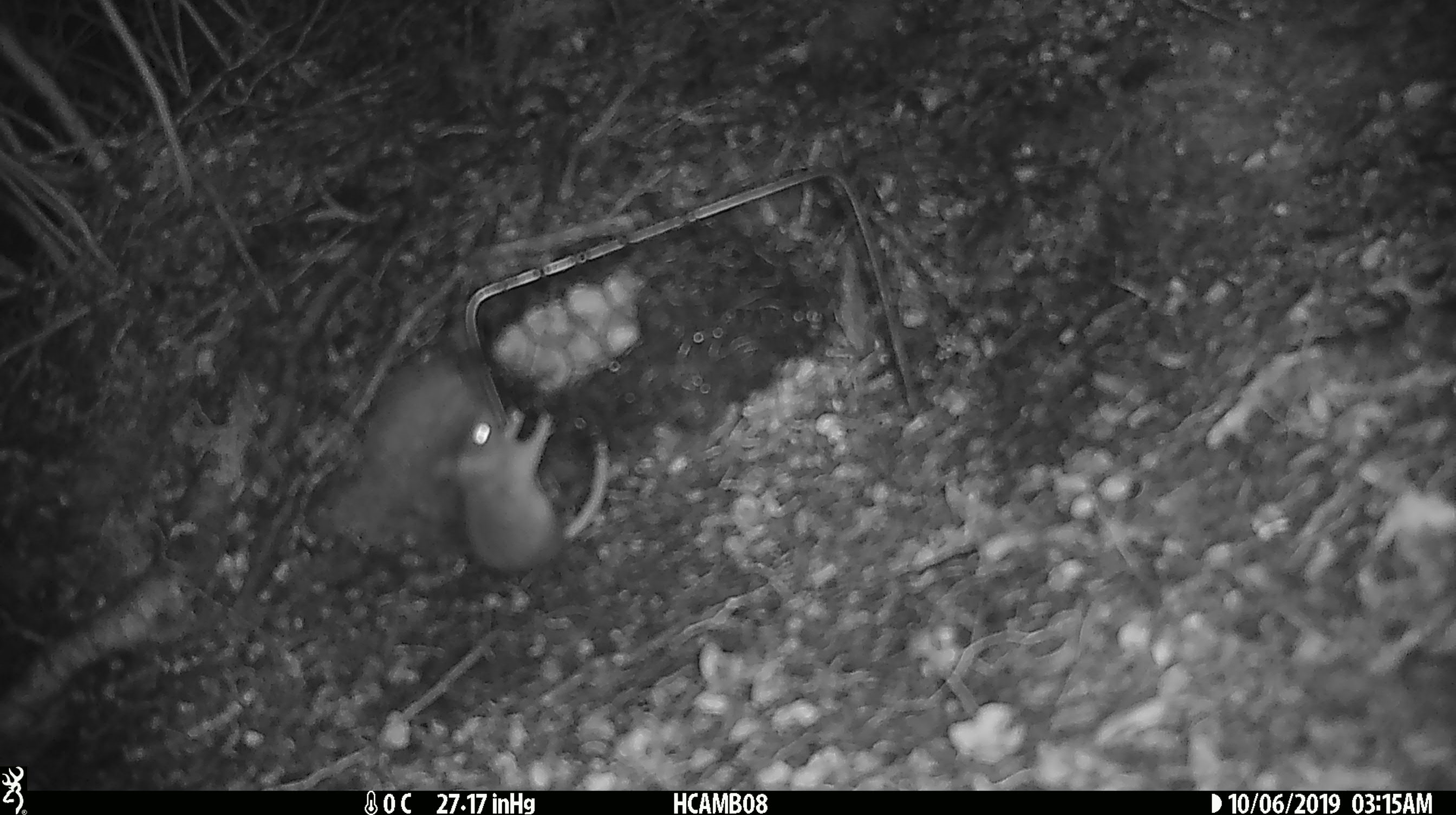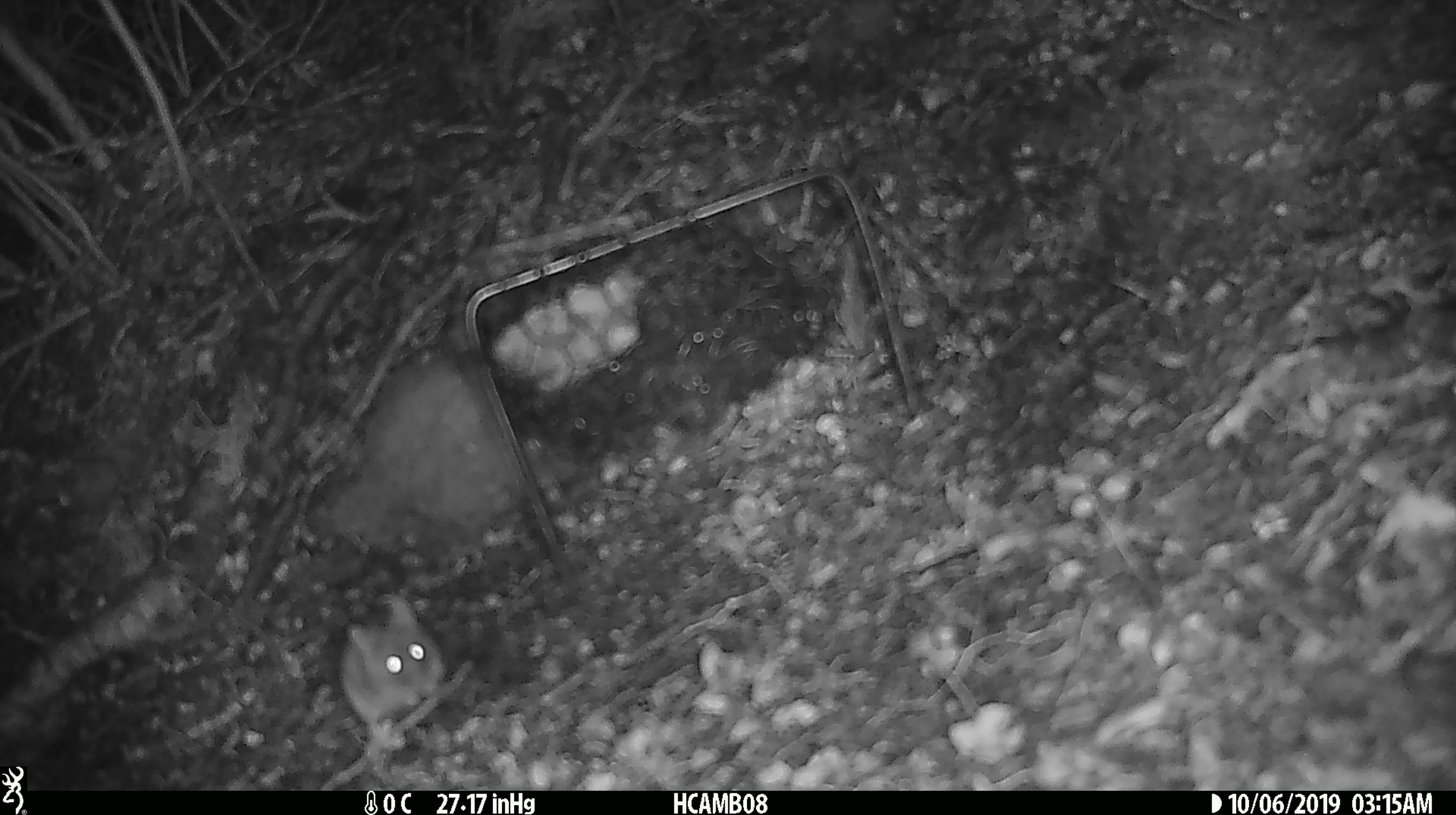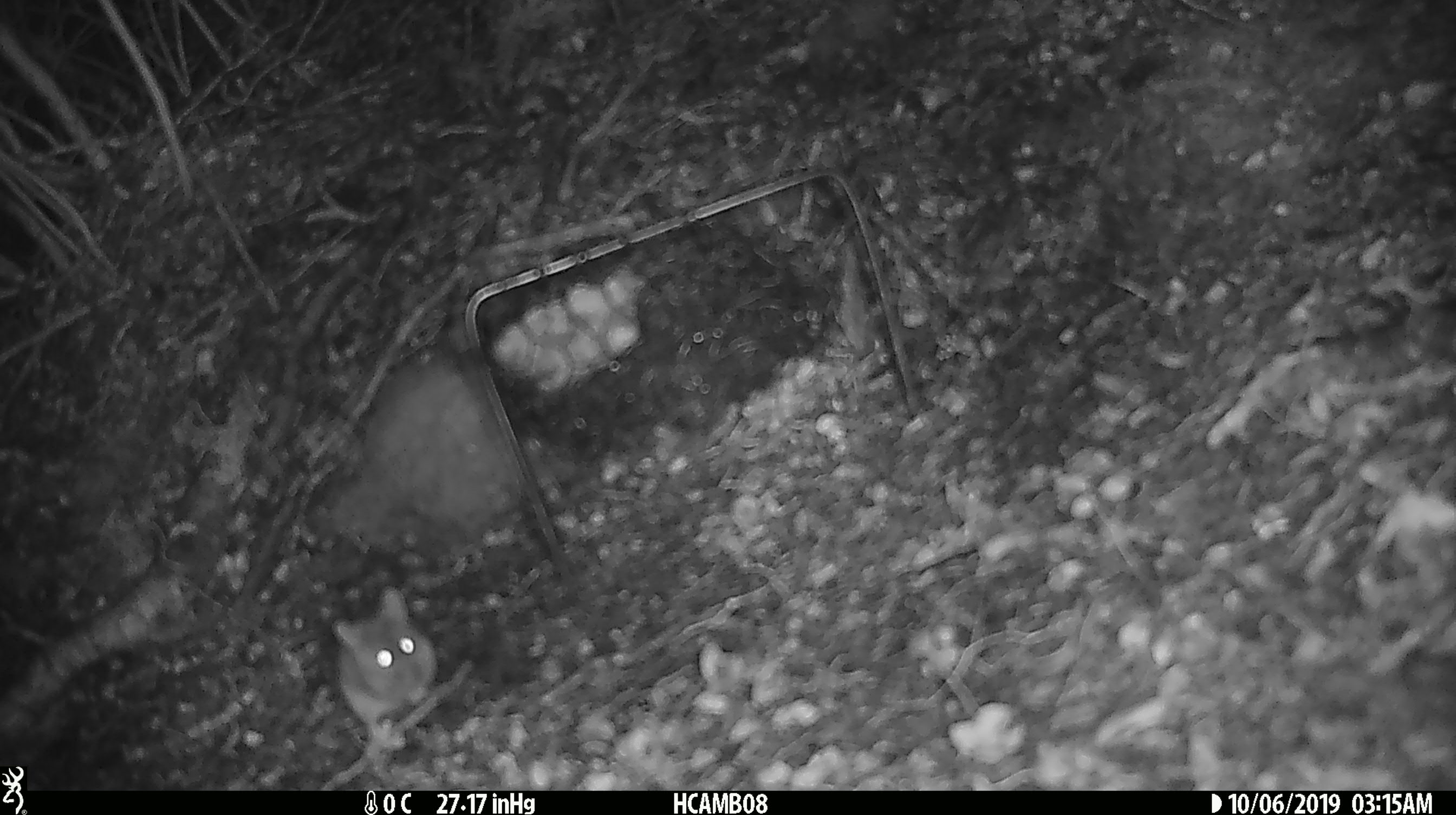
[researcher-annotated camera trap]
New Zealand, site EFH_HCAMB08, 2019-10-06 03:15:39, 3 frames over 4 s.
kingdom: Animalia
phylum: Chordata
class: Mammalia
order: Rodentia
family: Muridae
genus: Mus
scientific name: Mus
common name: mouse